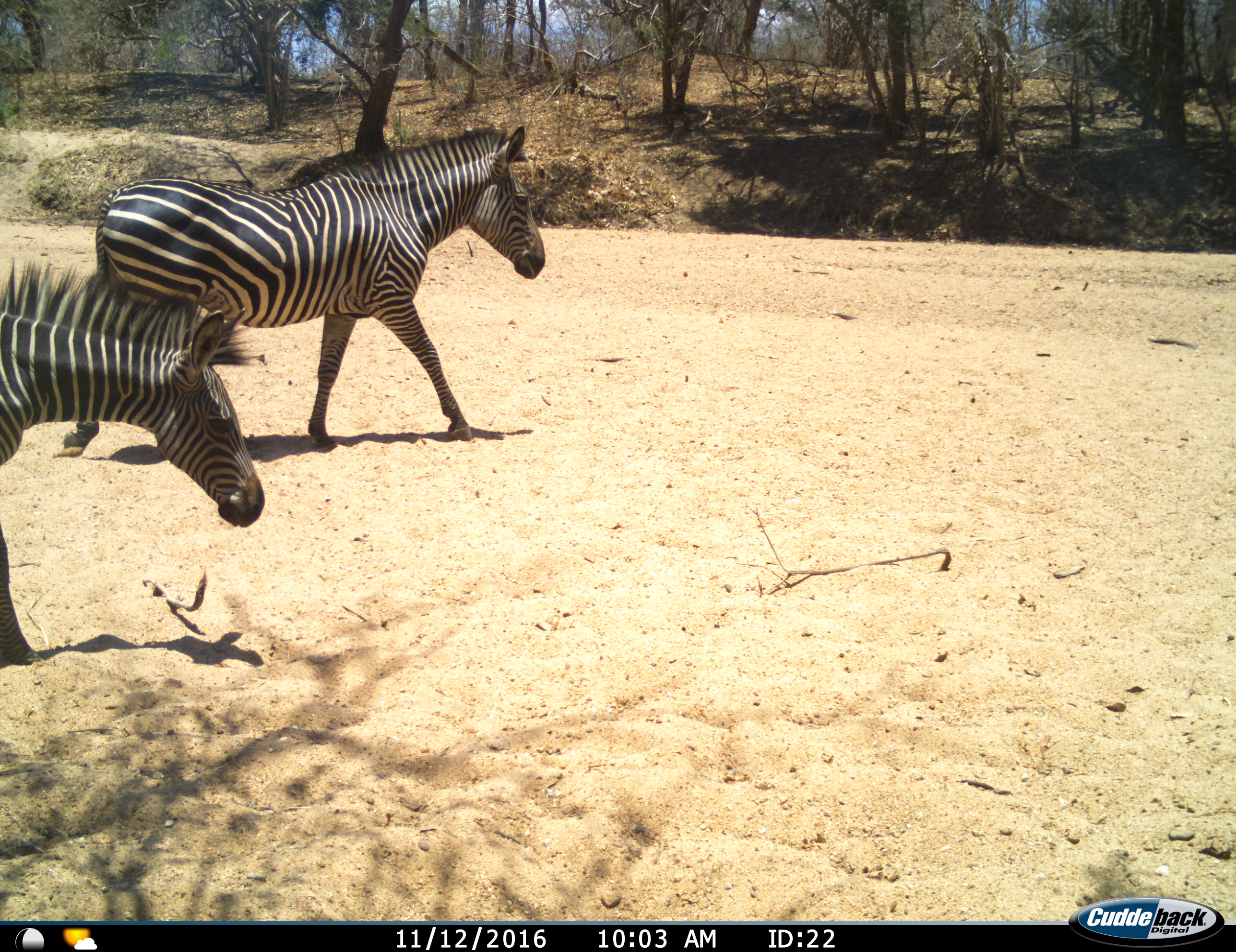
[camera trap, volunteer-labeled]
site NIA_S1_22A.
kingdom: Animalia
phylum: Chordata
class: Mammalia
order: Perissodactyla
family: Equidae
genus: Equus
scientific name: Equus quagga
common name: plains zebra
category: zebraplains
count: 2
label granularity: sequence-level